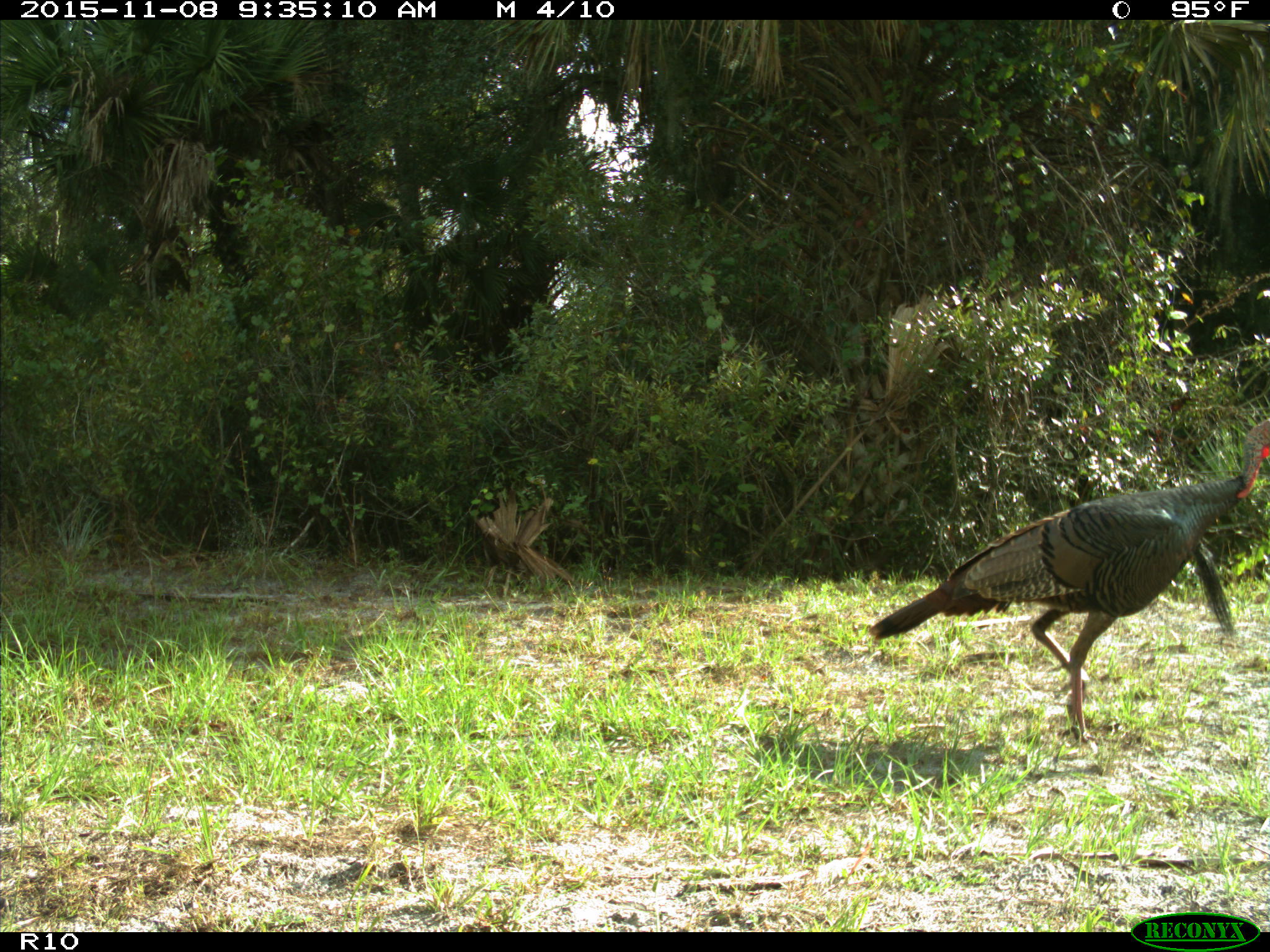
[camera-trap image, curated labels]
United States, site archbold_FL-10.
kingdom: Animalia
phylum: Chordata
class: Aves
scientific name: Aves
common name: birds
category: unidentified bird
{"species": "unidentified bird (birds) (Aves)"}